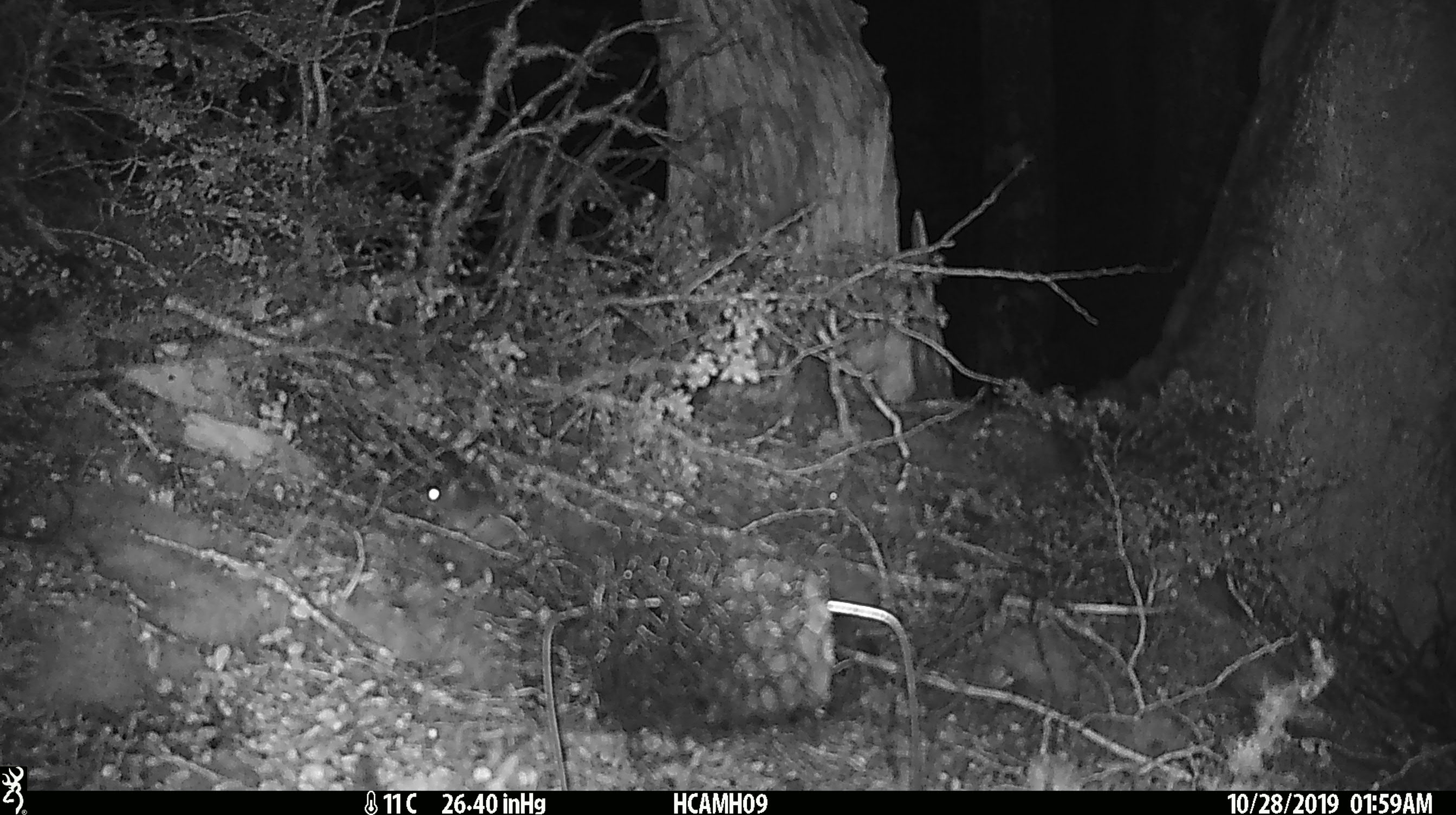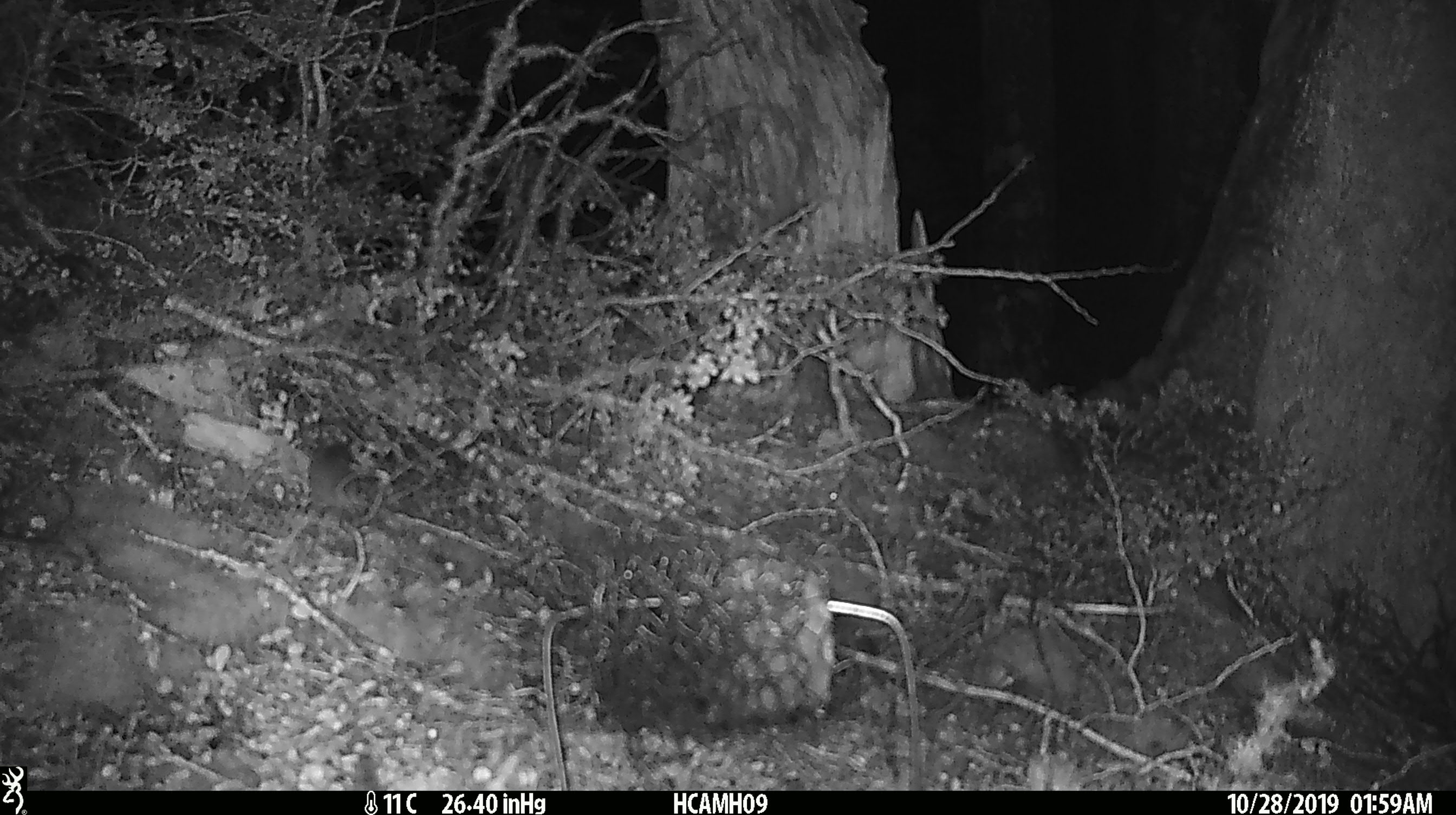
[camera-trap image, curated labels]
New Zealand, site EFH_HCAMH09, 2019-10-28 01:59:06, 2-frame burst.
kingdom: Animalia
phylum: Chordata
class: Mammalia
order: Rodentia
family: Muridae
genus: Mus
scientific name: Mus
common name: mouse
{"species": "mouse (Mus)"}